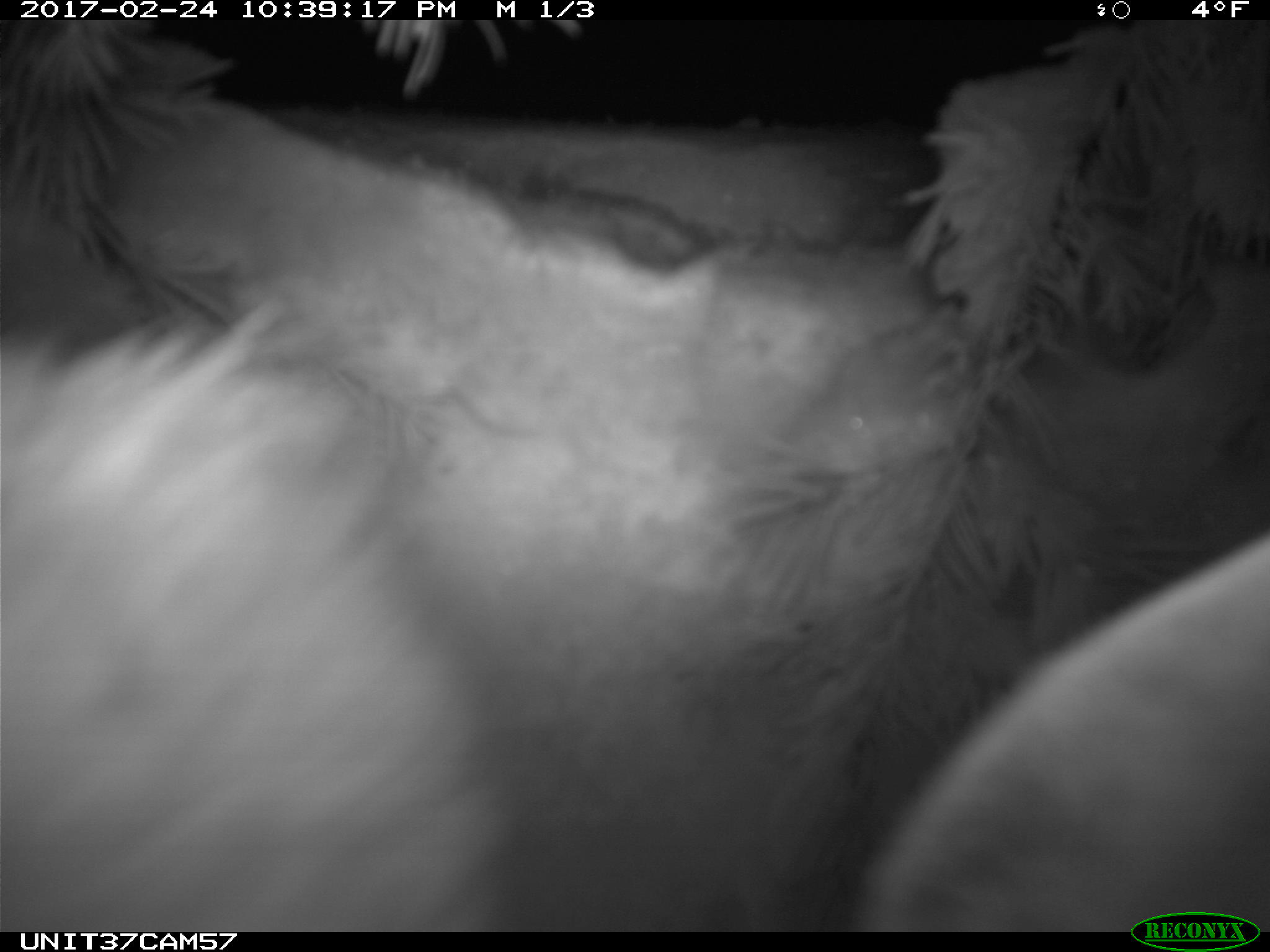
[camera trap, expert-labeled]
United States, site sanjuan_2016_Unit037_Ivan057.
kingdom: Animalia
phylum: Chordata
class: Mammalia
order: Lagomorpha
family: Leporidae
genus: Lepus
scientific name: Lepus americanus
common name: snowshoe hare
Lepus americanus (snowshoe hare).